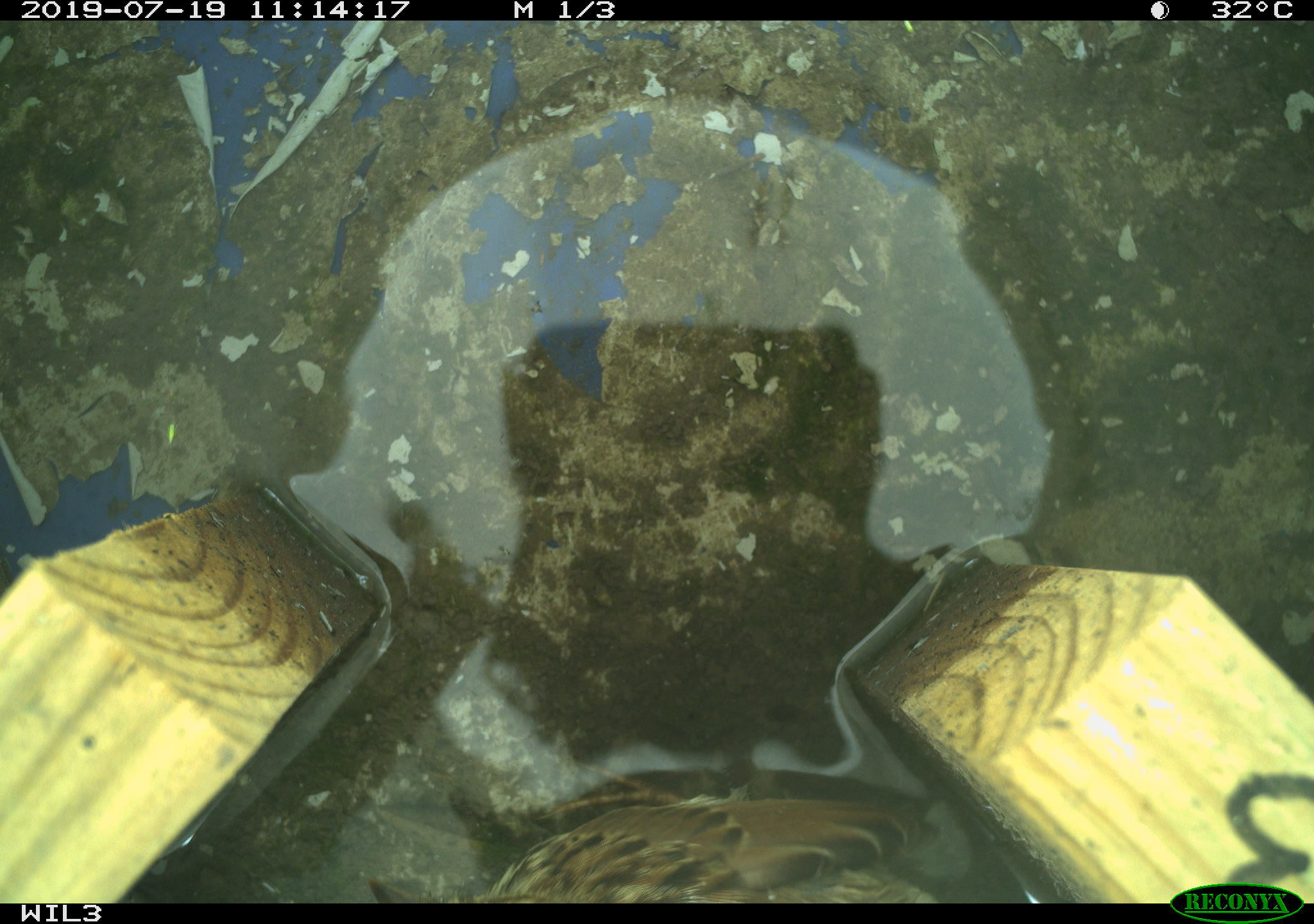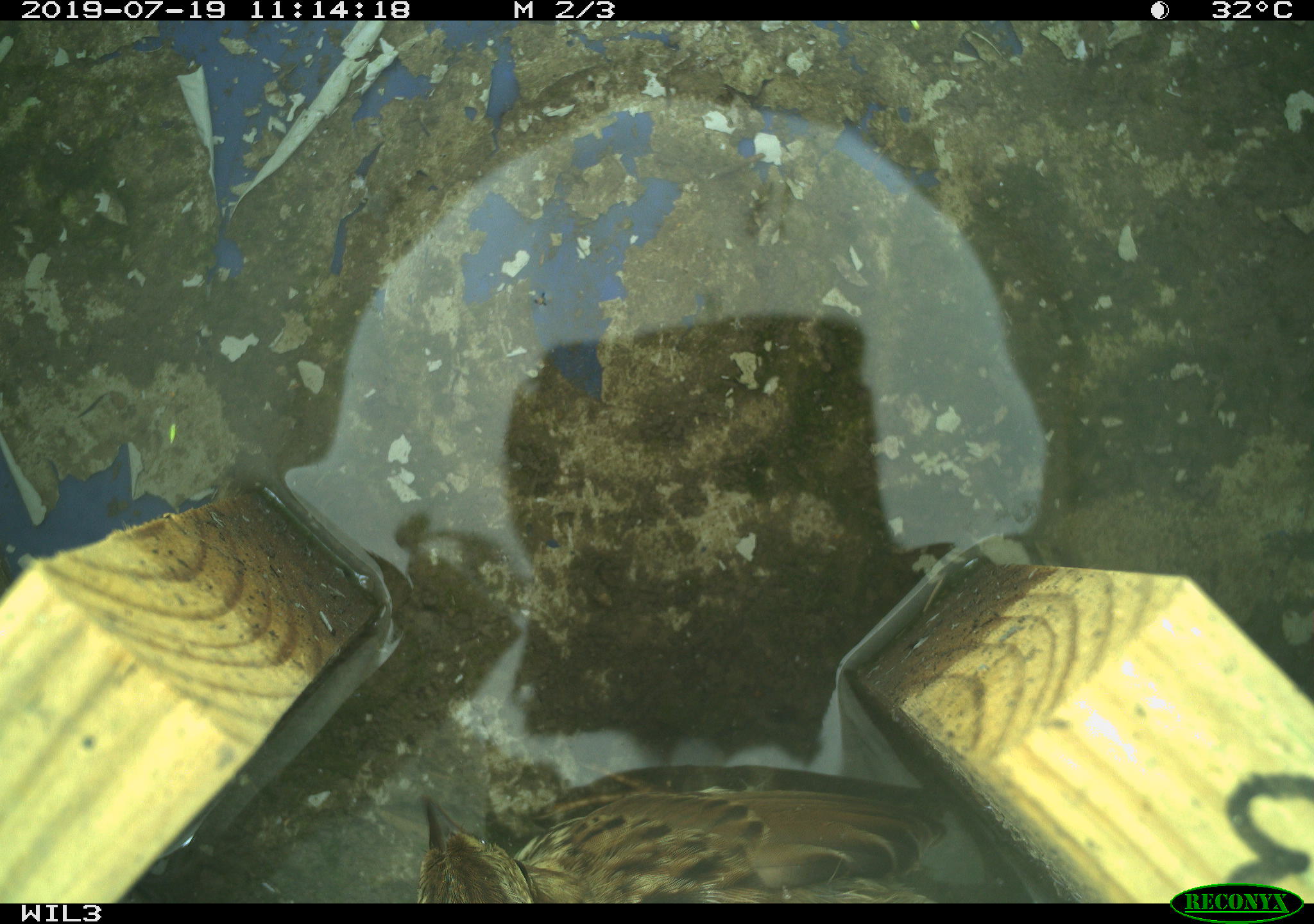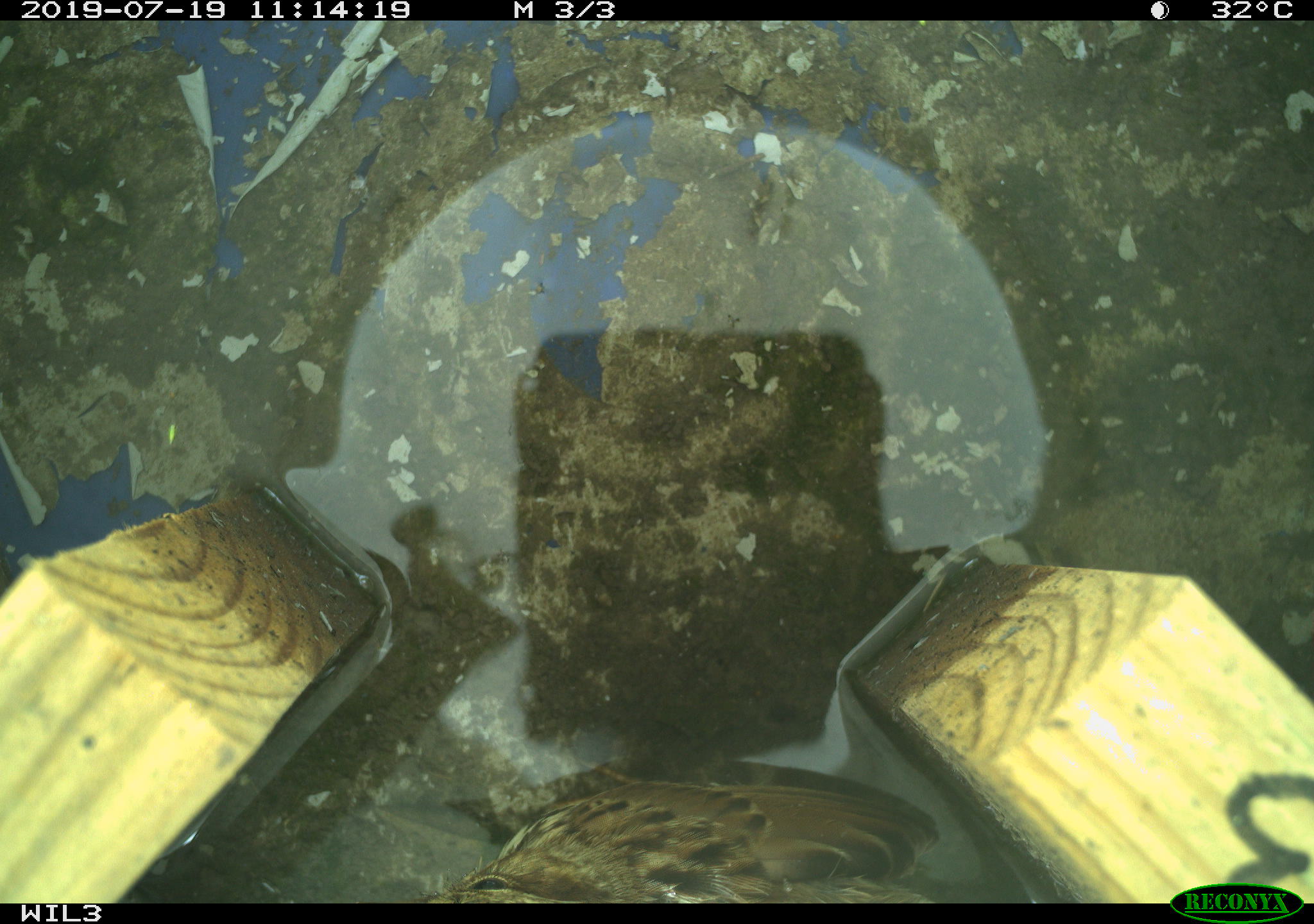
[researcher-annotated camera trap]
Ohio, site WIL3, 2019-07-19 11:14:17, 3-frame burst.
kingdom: Animalia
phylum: Chordata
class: Aves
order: Passeriformes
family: Passerellidae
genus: Melospiza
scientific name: Melospiza melodia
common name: song sparrow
Song sparrow (Melospiza melodia).